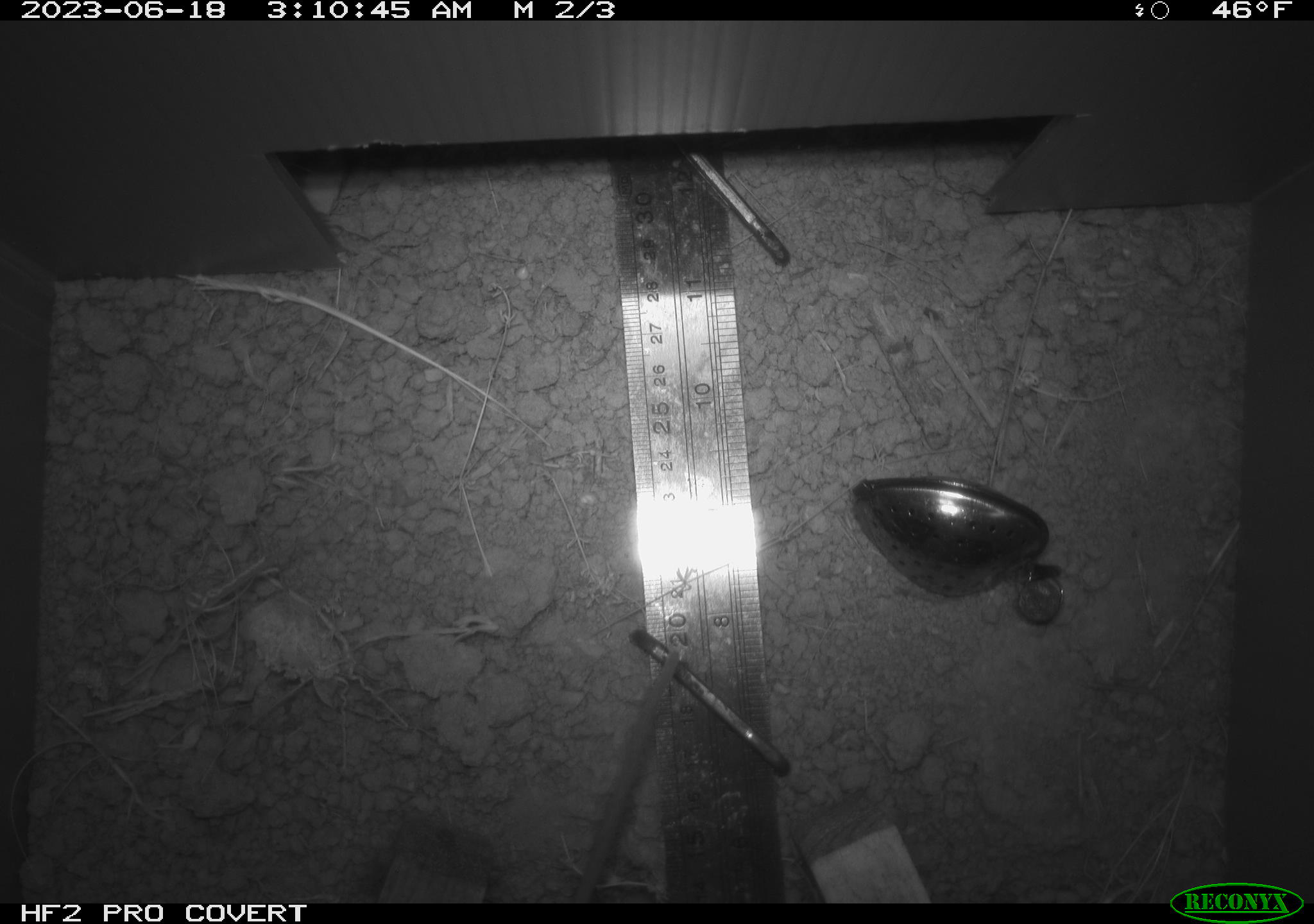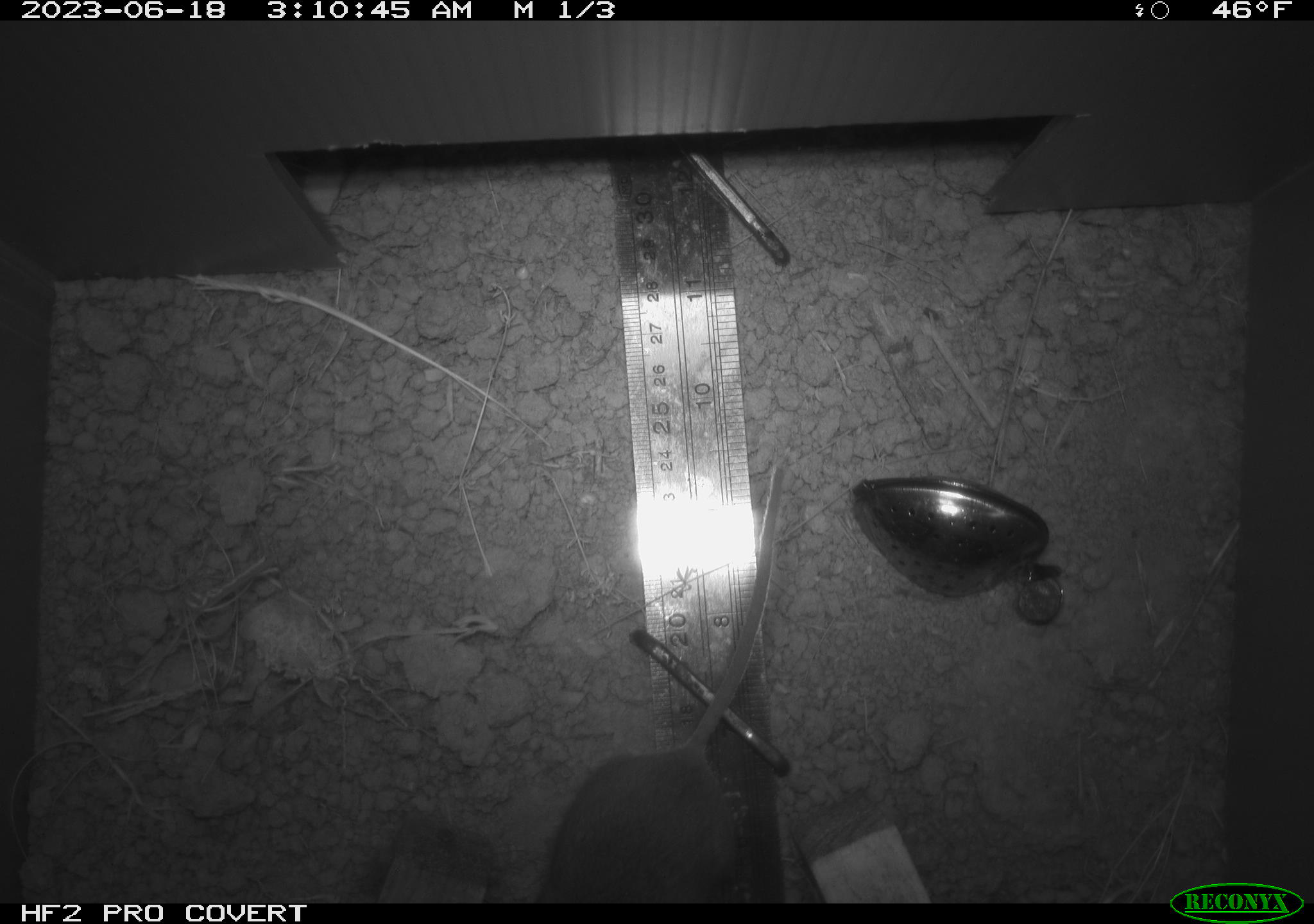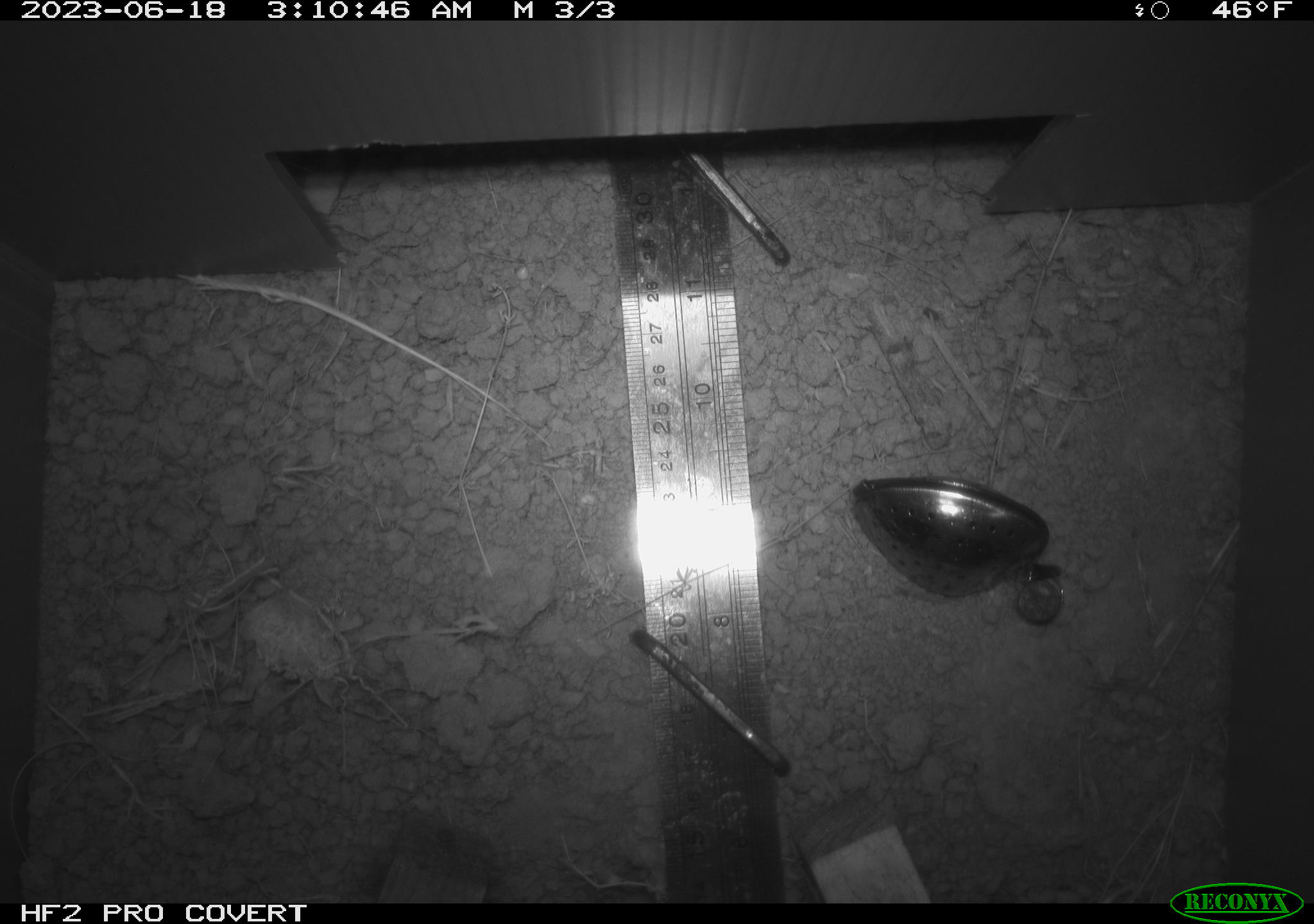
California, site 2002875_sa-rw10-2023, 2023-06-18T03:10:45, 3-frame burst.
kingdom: Animalia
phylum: Chordata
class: Mammalia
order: Rodentia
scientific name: Rodentia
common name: rodent